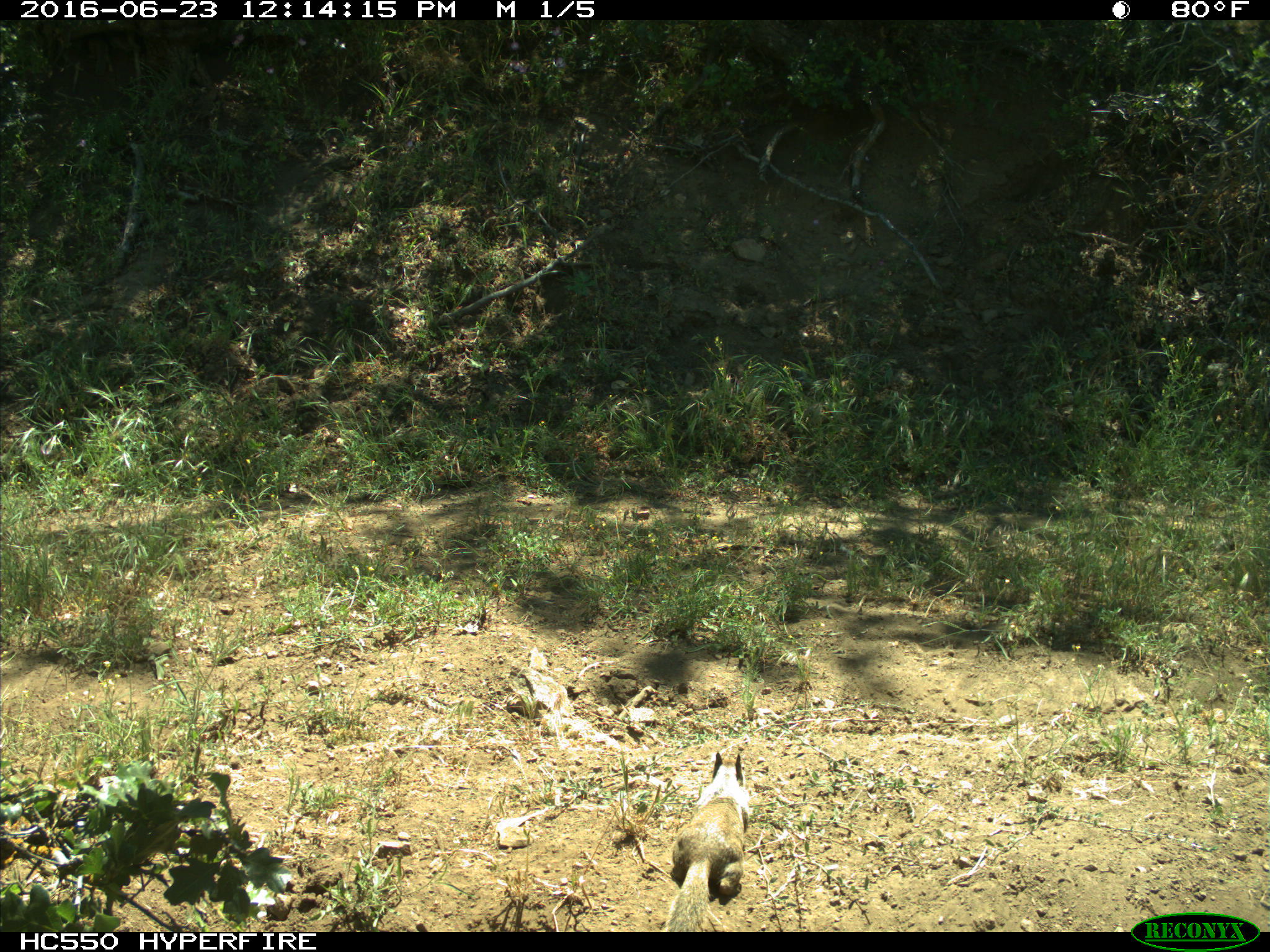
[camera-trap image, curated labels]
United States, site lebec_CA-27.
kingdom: Animalia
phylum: Chordata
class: Mammalia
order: Rodentia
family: Sciuridae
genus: Otospermophilus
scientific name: Otospermophilus beecheyi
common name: california ground squirrel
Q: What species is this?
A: Otospermophilus beecheyi (california ground squirrel).